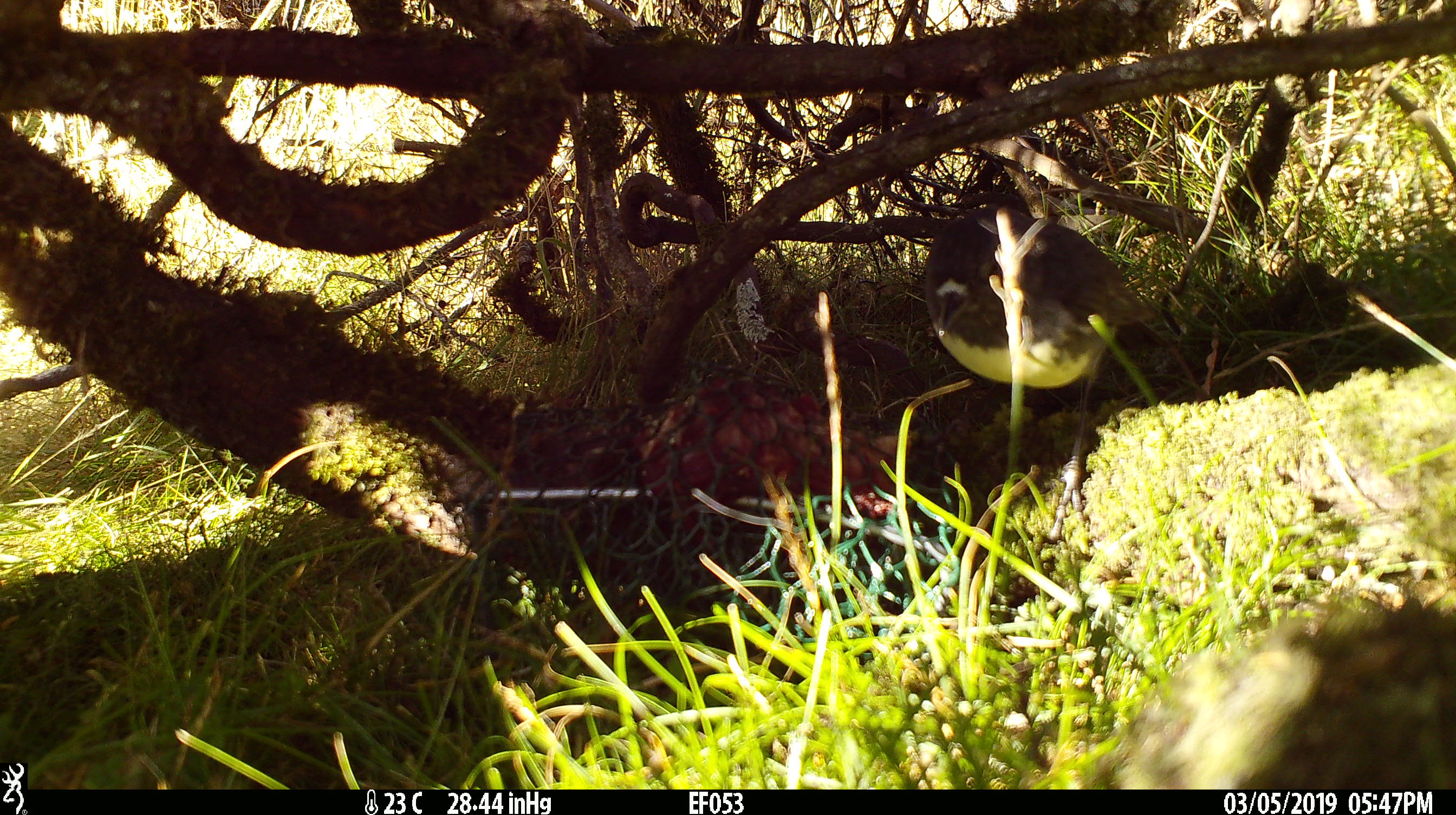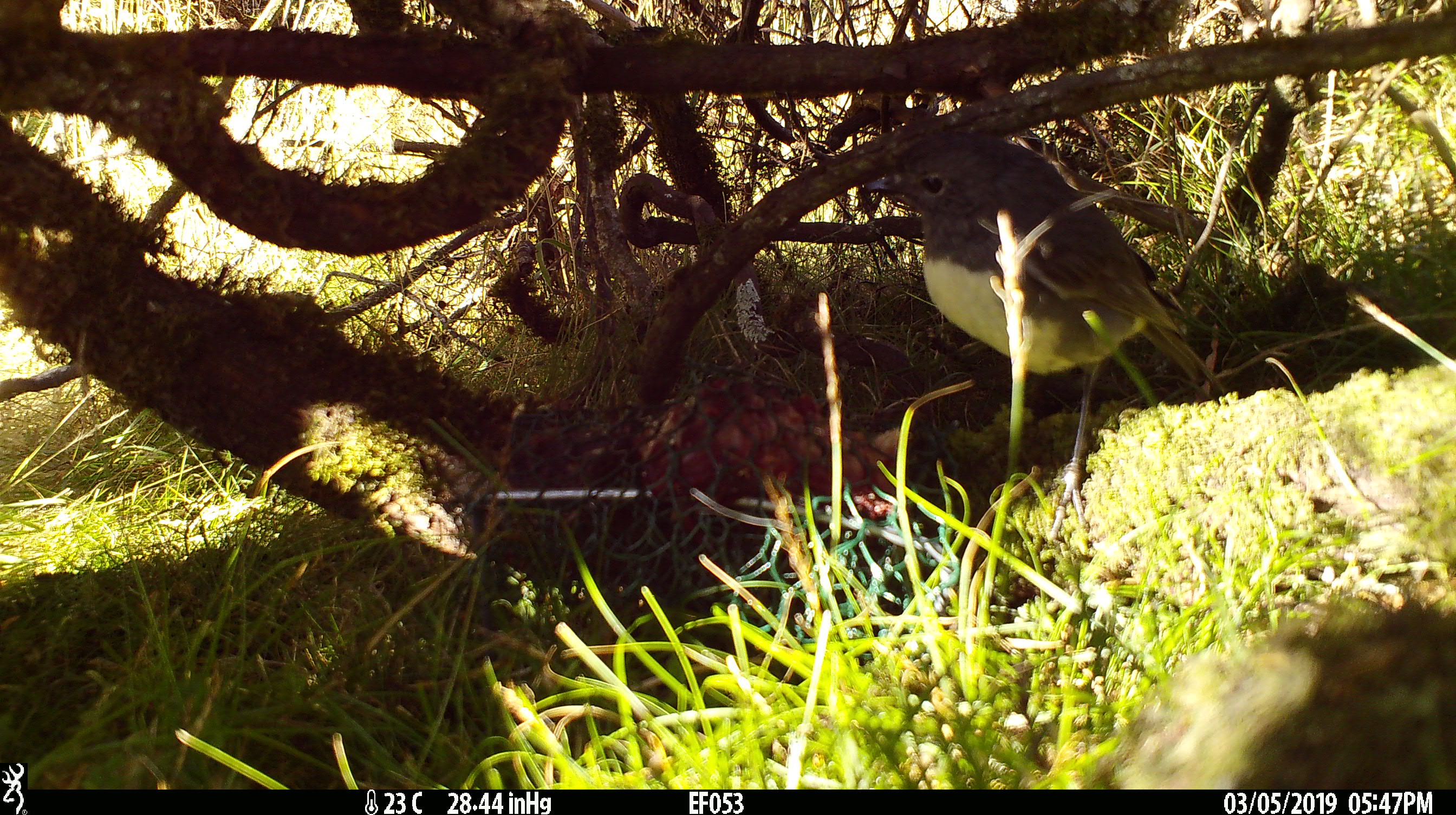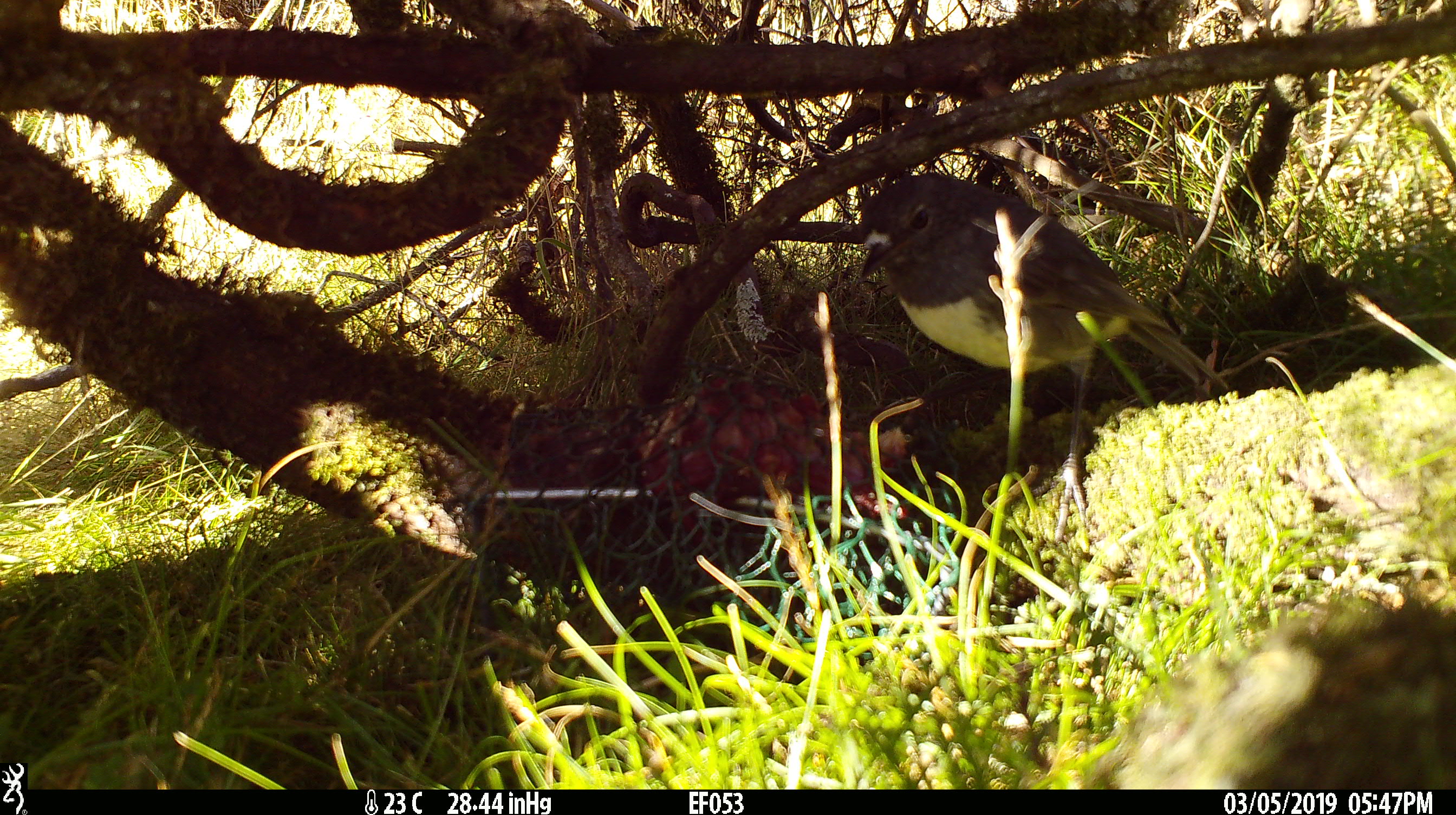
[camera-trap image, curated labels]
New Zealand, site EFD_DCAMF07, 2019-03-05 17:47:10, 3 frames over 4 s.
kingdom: Animalia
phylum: Chordata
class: Aves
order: Passeriformes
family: Petroicidae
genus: Petroica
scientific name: Petroica australis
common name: new zealand robin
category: robin